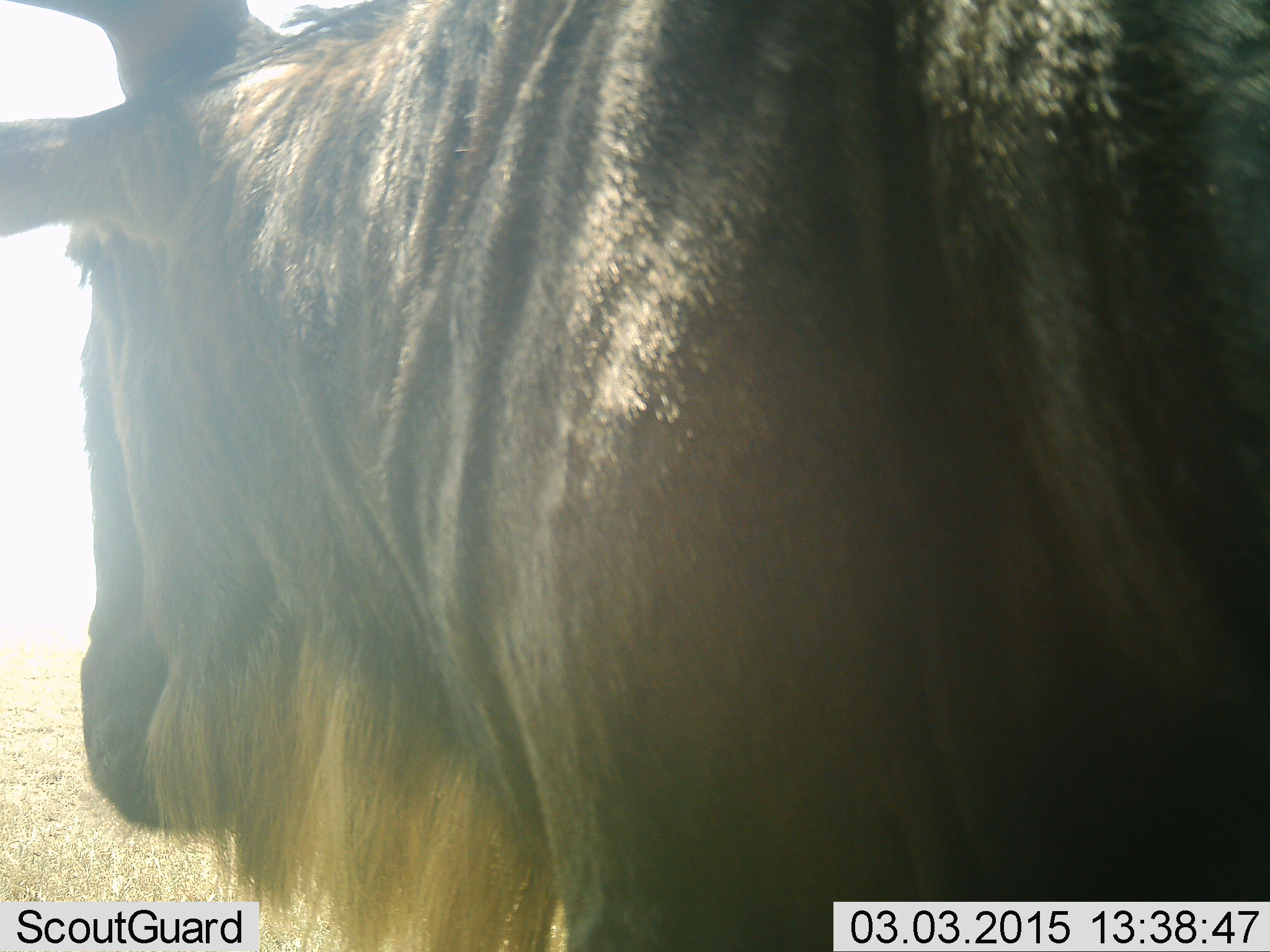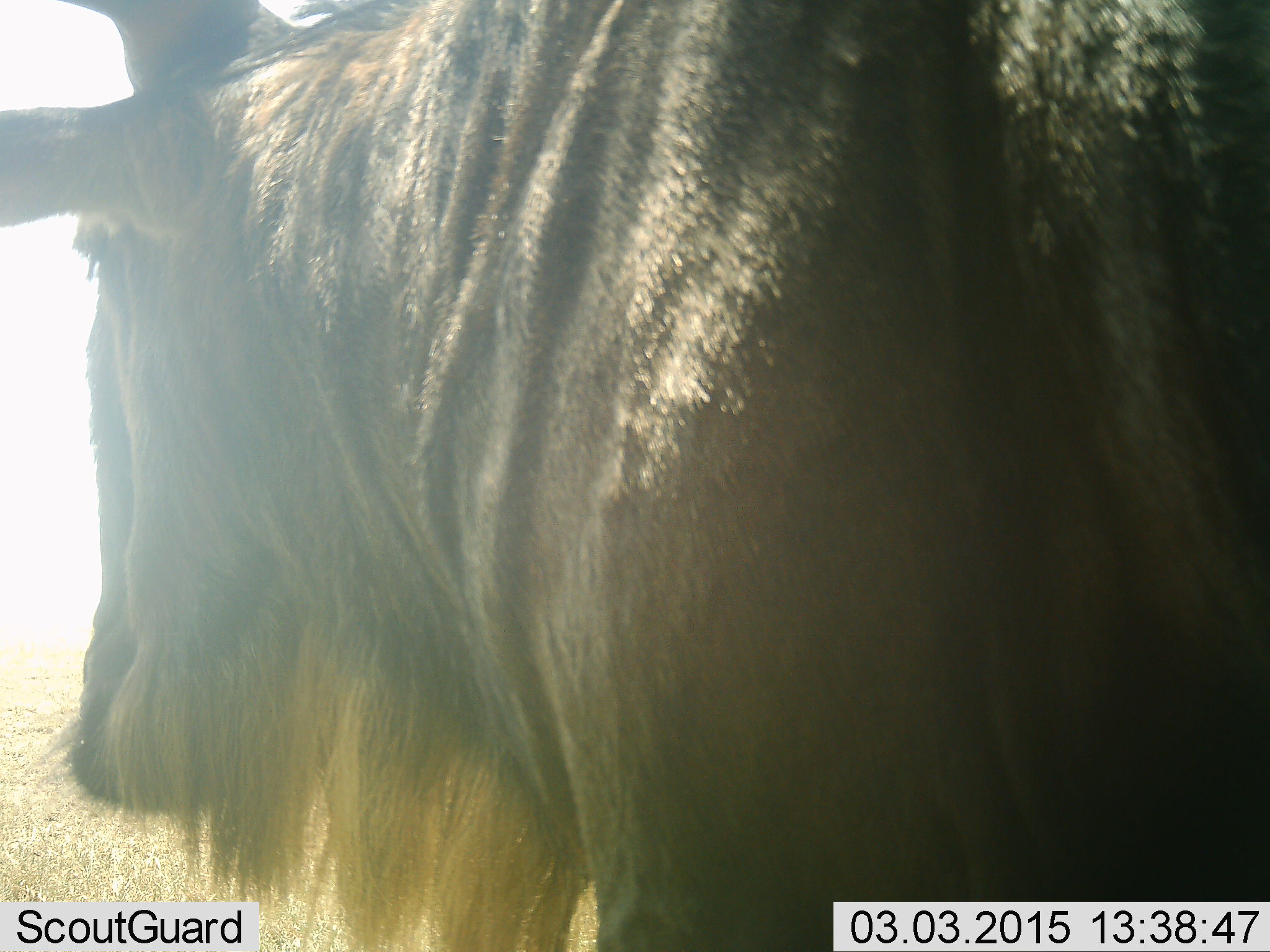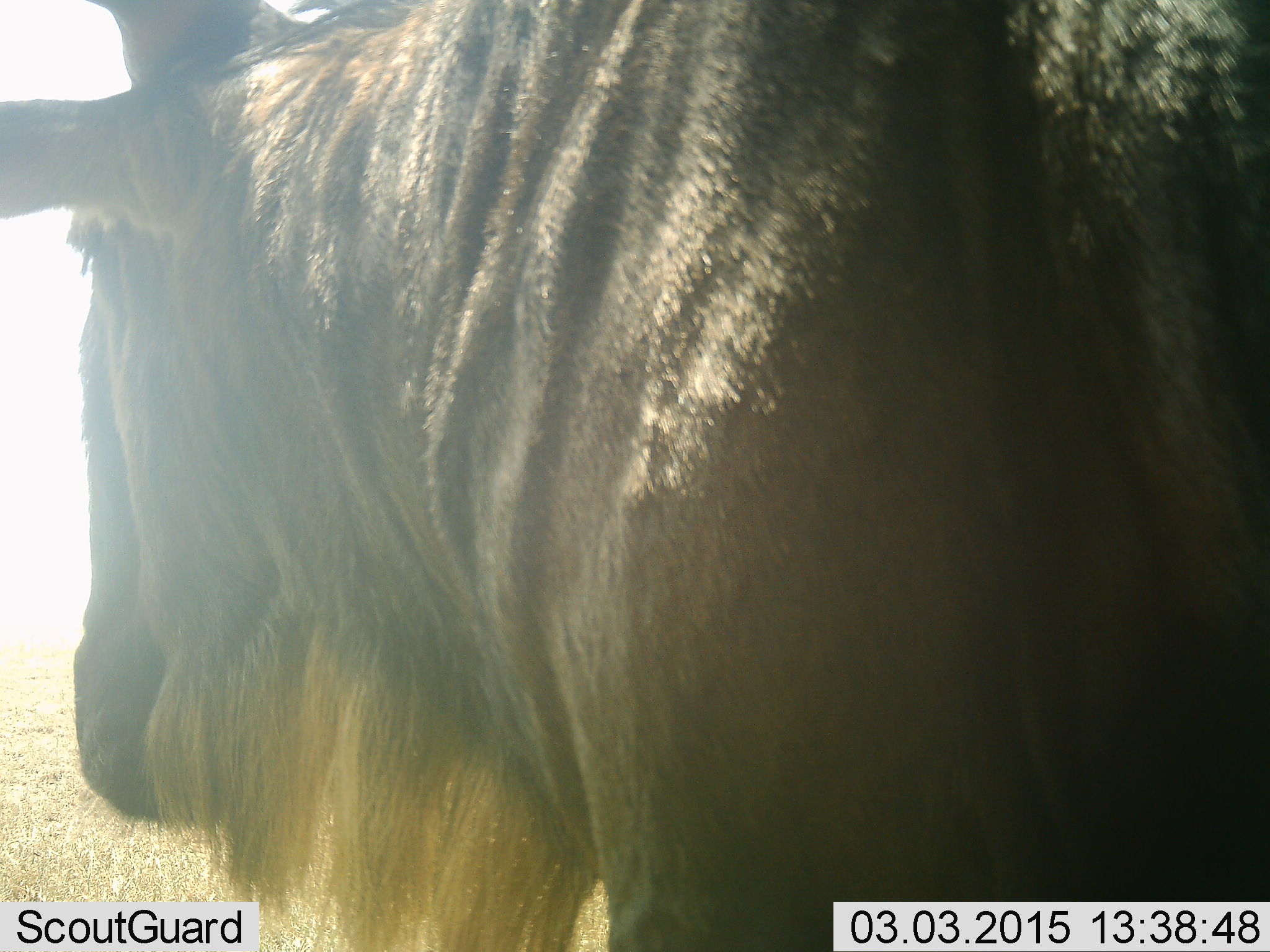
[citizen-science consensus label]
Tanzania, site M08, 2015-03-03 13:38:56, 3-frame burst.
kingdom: Animalia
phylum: Chordata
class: Mammalia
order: Artiodactyla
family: Bovidae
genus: Connochaetes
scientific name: Connochaetes taurinus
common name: blue wildebeest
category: wildebeest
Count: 1.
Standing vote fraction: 90%.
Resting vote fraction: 0%.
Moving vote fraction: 0%.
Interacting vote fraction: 0%.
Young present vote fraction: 0%.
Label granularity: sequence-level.